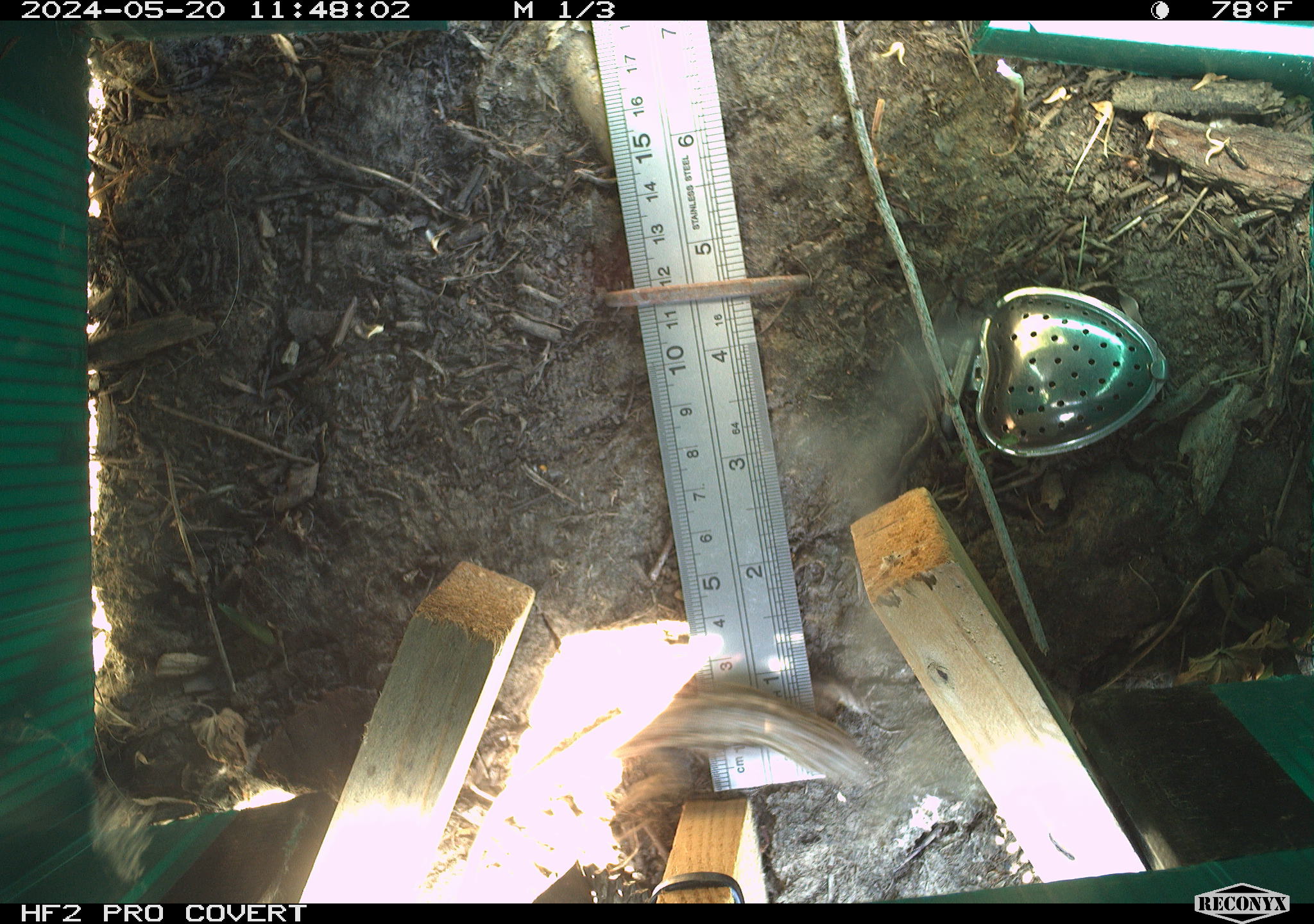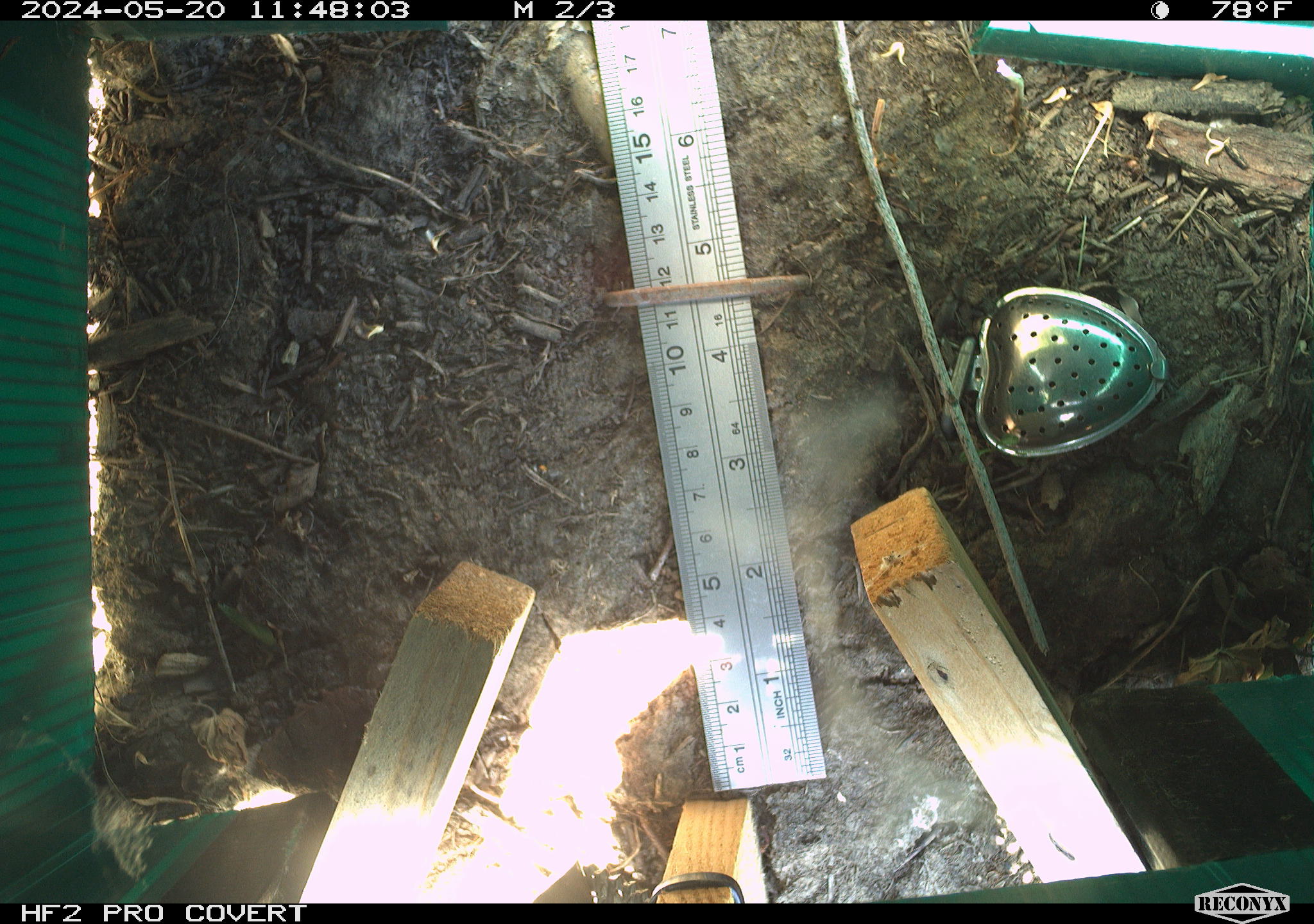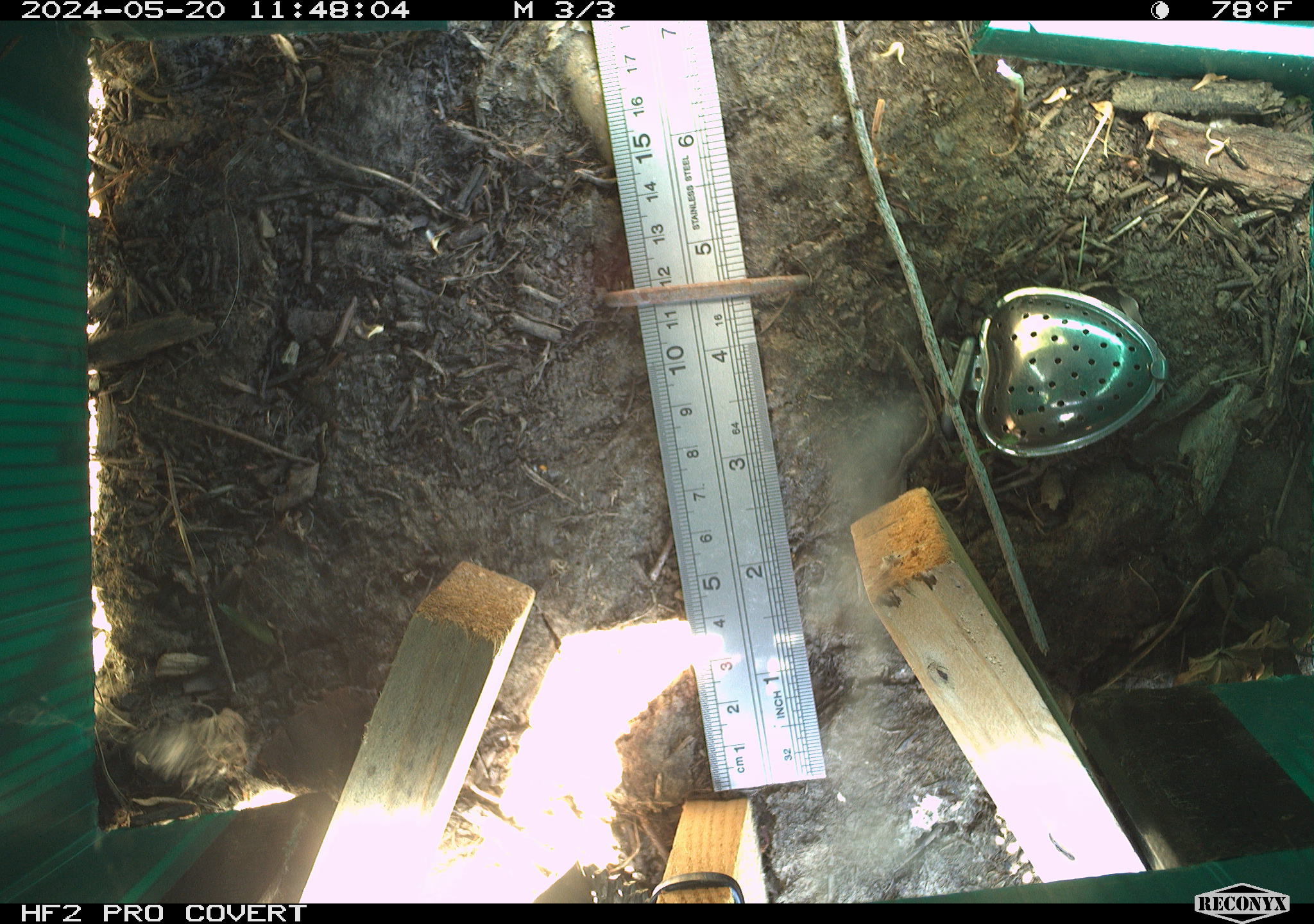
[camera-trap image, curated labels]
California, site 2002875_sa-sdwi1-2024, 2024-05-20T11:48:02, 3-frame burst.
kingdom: Animalia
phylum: Chordata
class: Reptilia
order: Squamata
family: Phrynosomatidae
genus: Sceloporus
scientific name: Sceloporus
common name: spiny lizards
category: sceloporus species